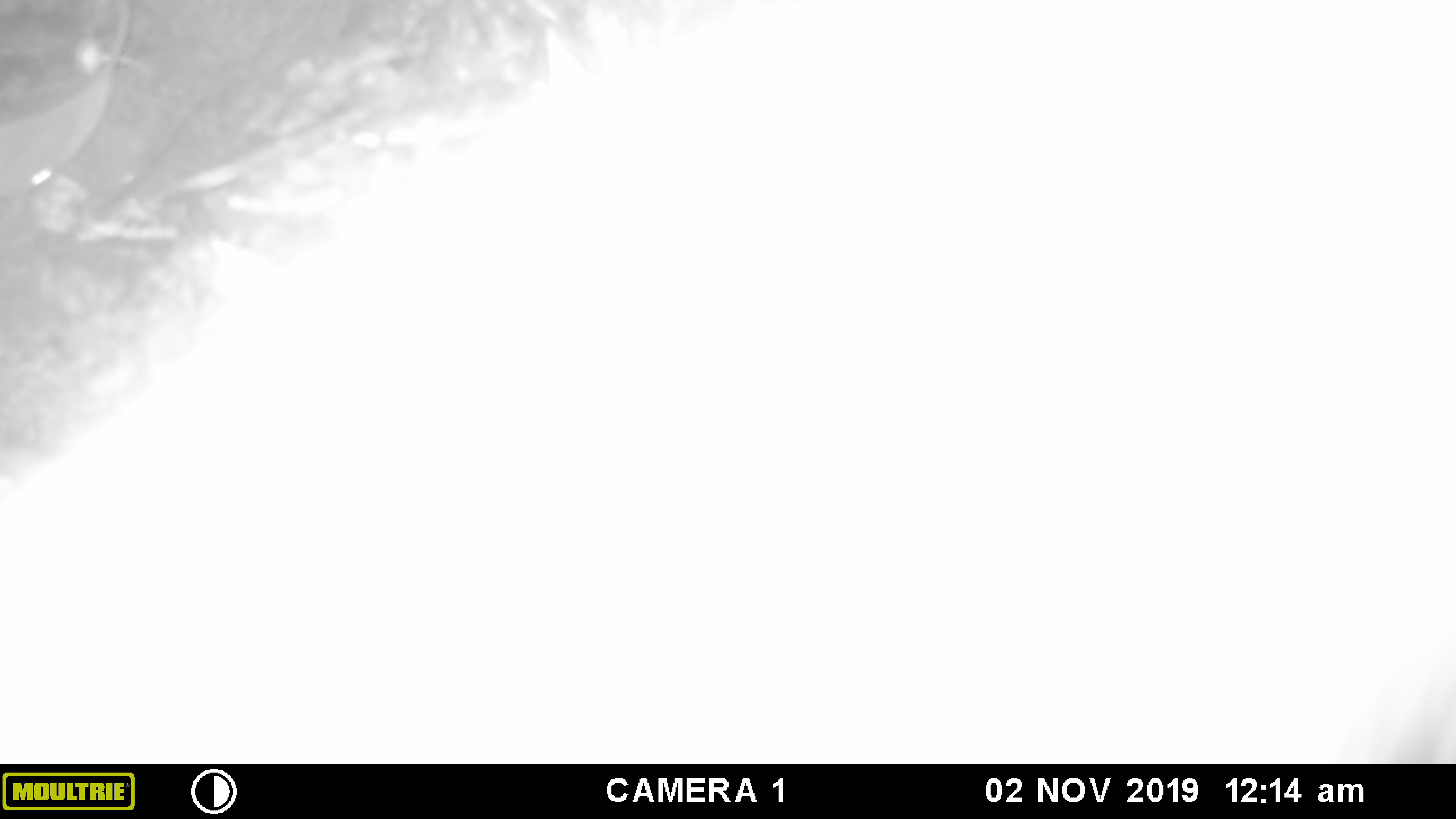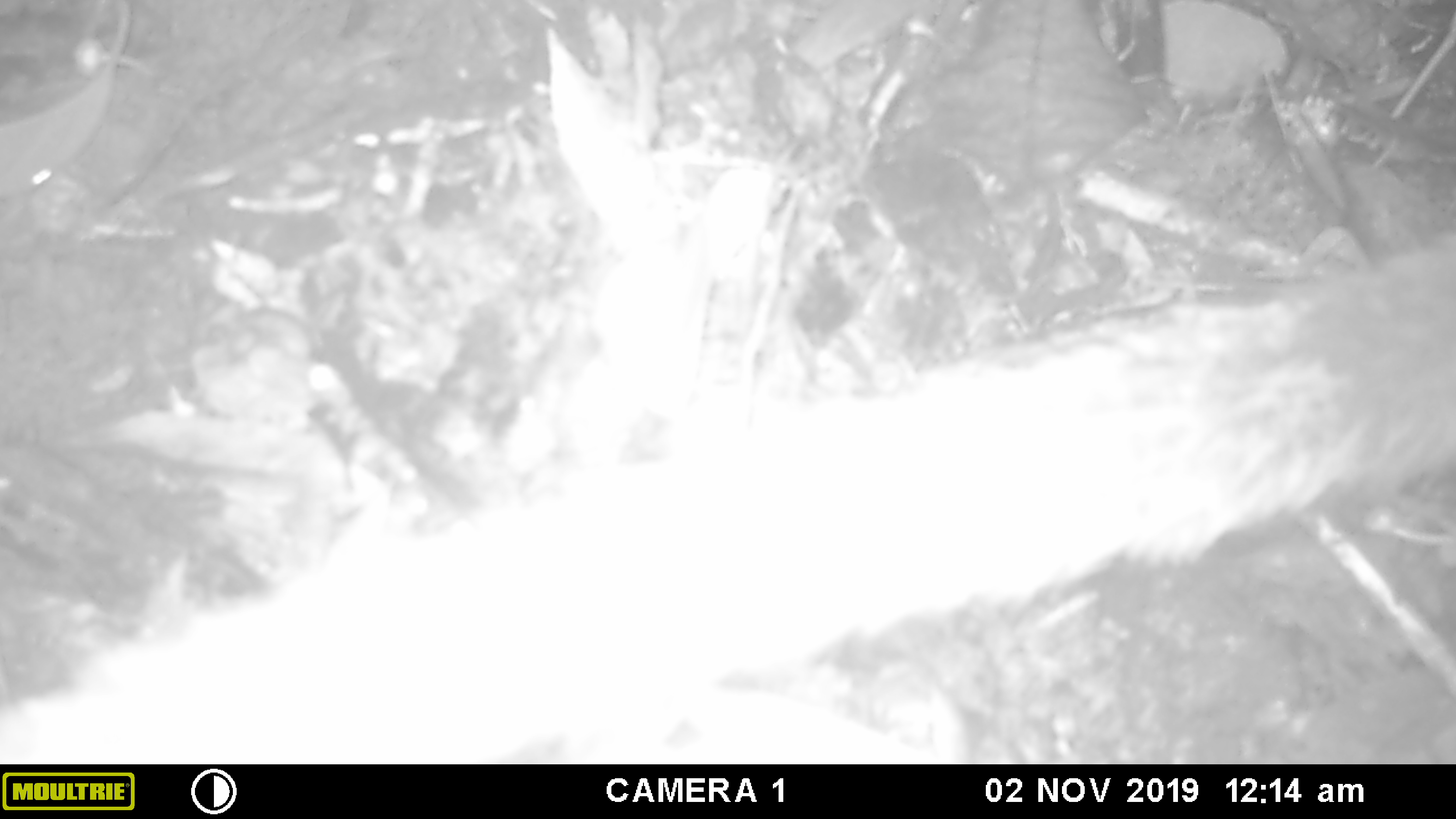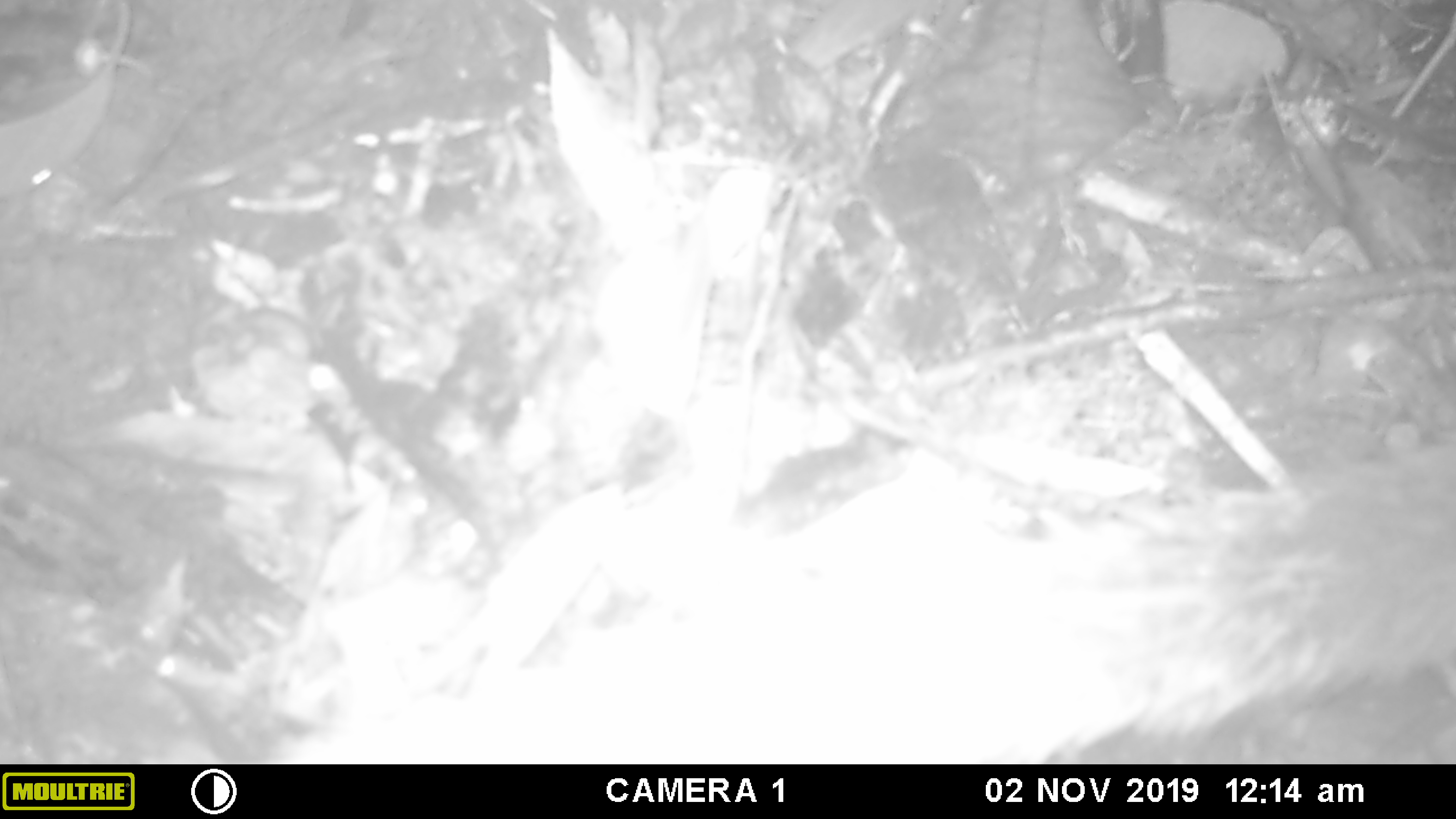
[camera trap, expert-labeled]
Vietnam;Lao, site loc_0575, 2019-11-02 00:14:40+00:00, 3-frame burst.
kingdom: Animalia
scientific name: Animalia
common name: animal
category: unidentified animal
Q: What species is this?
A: Unidentified animal (animal) (Animalia).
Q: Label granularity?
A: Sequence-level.